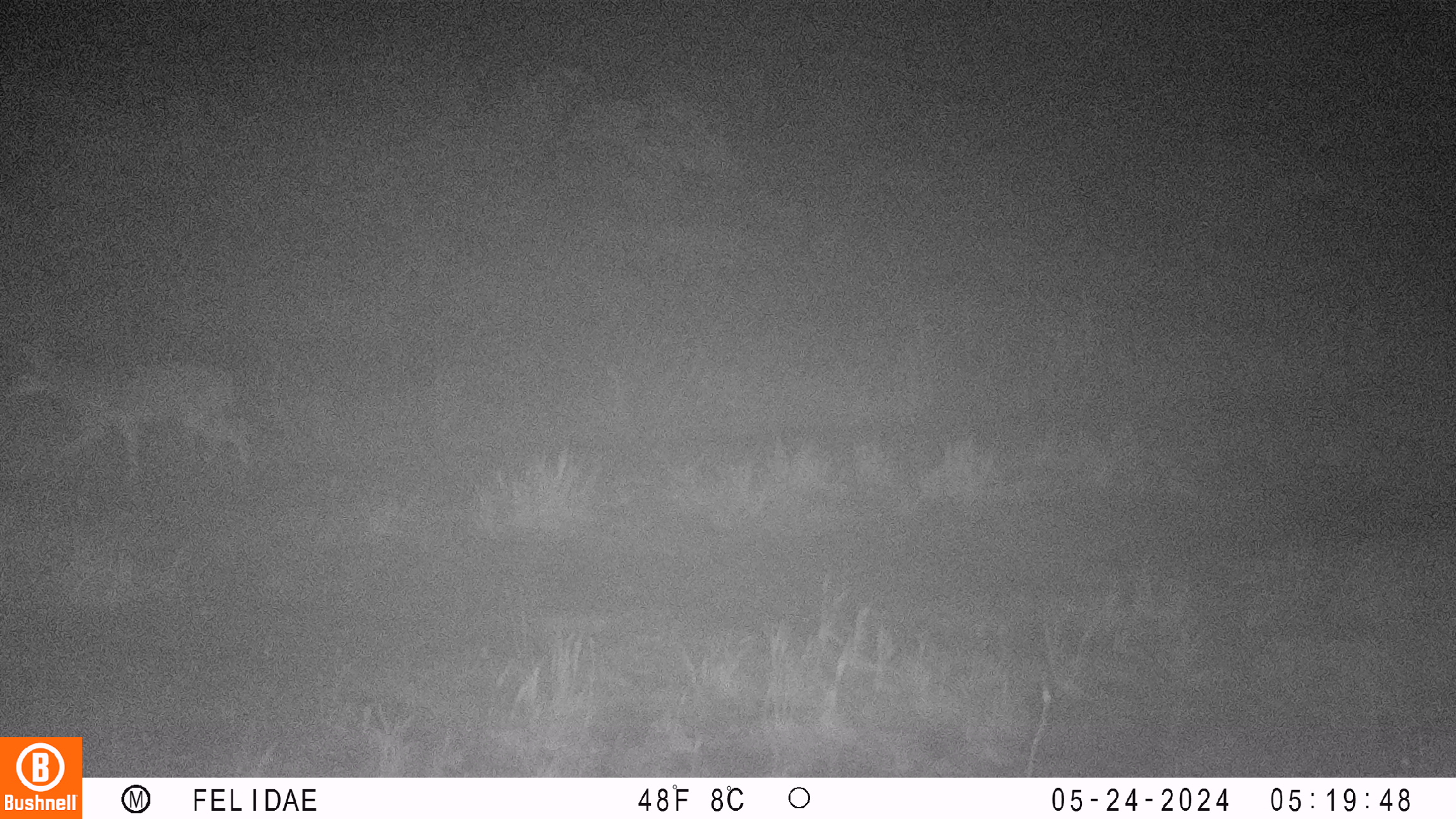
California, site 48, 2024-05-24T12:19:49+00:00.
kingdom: Animalia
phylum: Chordata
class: Mammalia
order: Carnivora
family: Canidae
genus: Canis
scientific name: Canis latrans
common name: coyote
Coyote (Canis latrans).